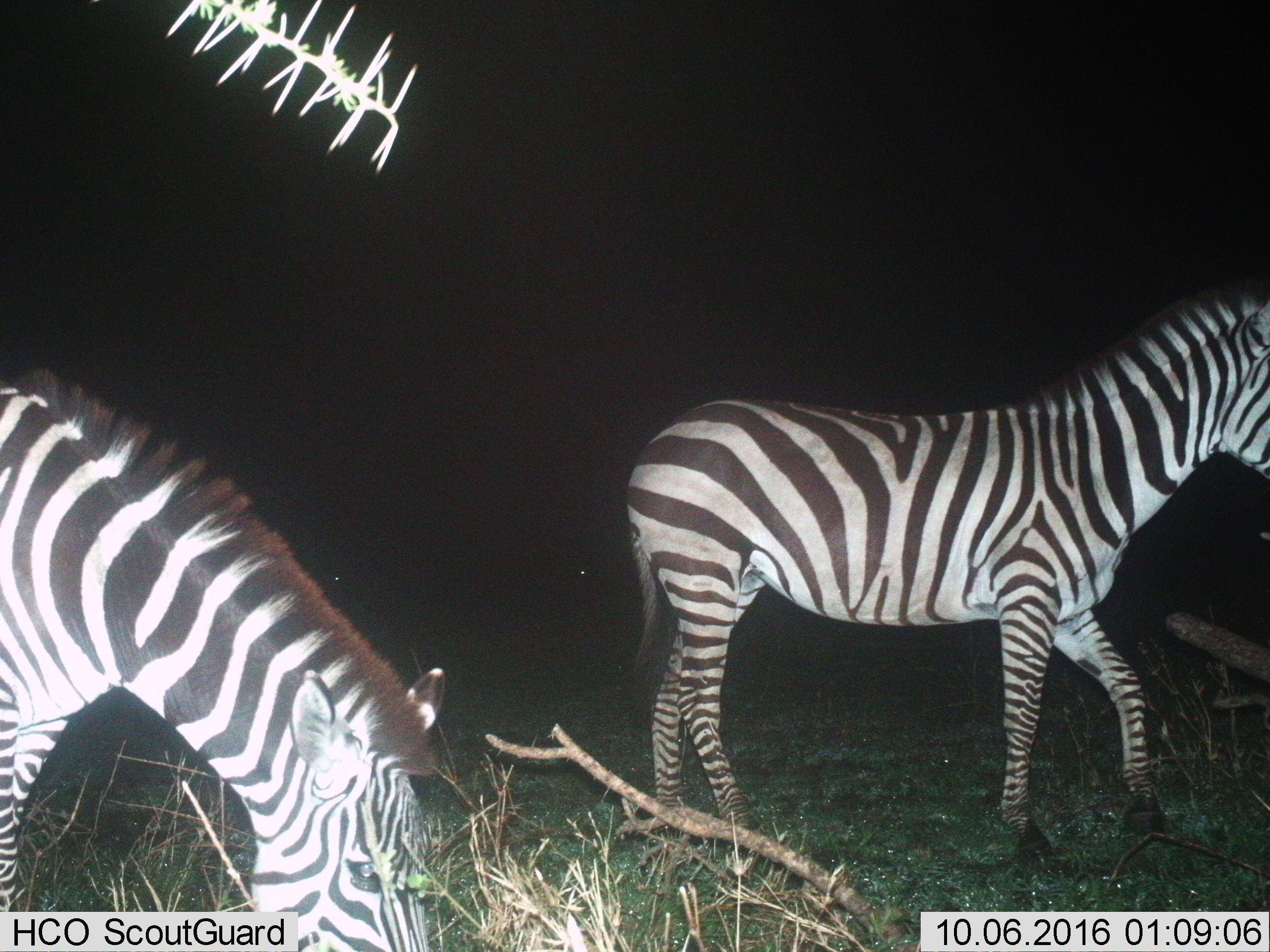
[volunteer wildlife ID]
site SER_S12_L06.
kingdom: Animalia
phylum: Chordata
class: Mammalia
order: Perissodactyla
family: Equidae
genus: Equus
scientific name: Equus quagga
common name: plains zebra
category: zebraplains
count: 2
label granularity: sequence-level